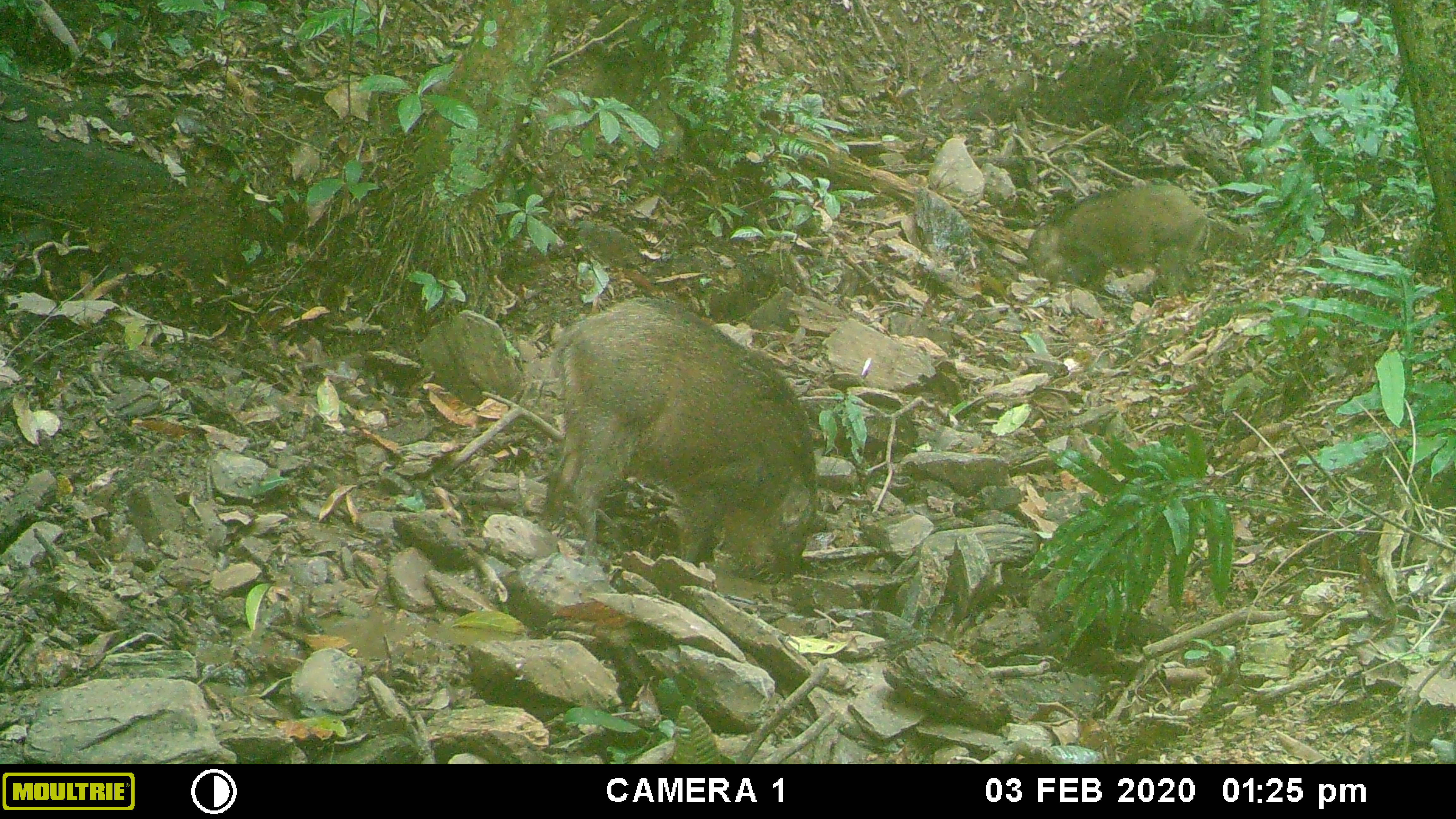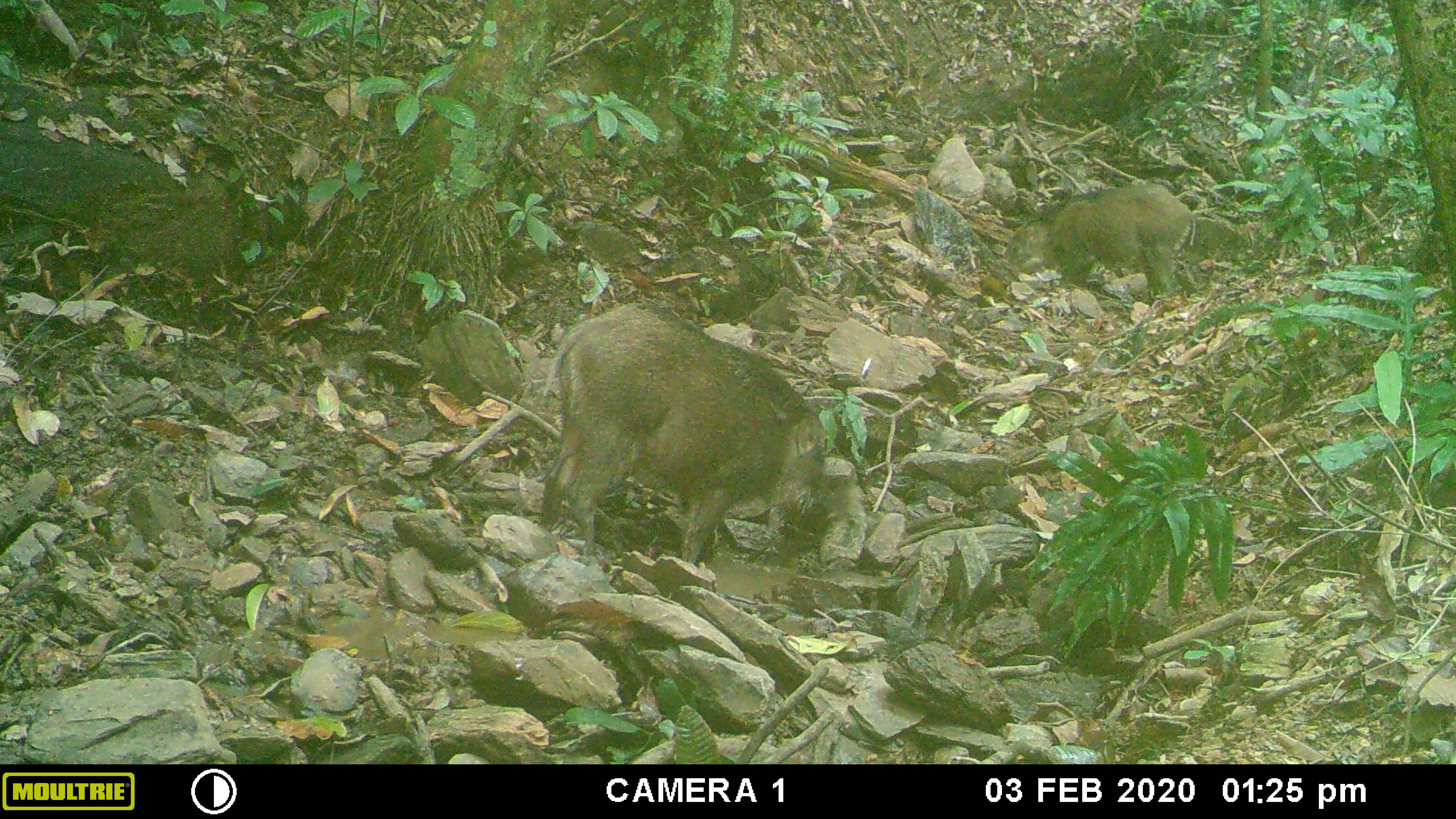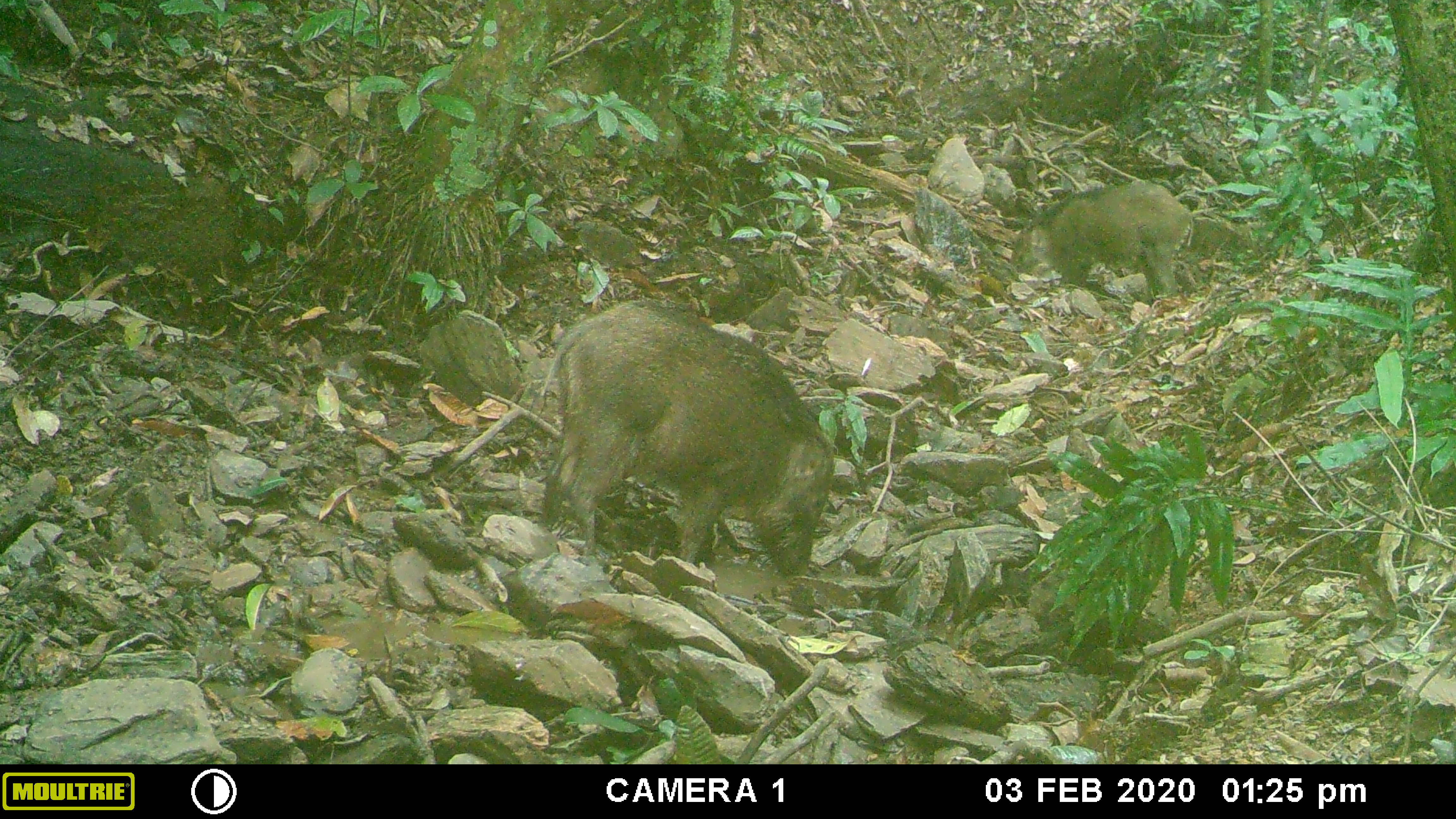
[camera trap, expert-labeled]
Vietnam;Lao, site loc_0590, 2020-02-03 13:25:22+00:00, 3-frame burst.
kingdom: Animalia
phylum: Chordata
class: Mammalia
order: Artiodactyla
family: Suidae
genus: Sus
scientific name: Sus scrofa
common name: eurasian wild pig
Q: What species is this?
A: Eurasian wild pig (Sus scrofa).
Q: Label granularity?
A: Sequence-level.